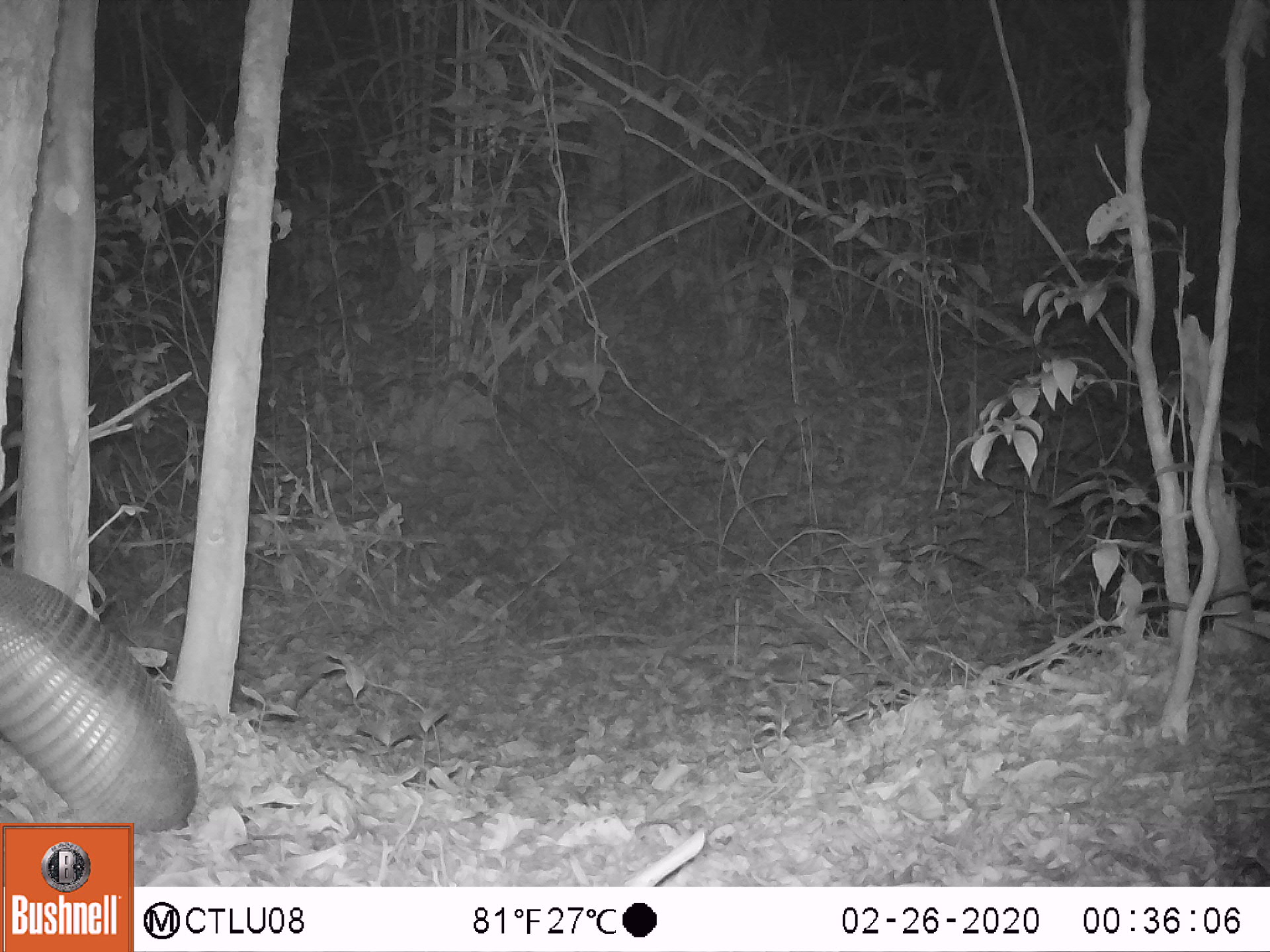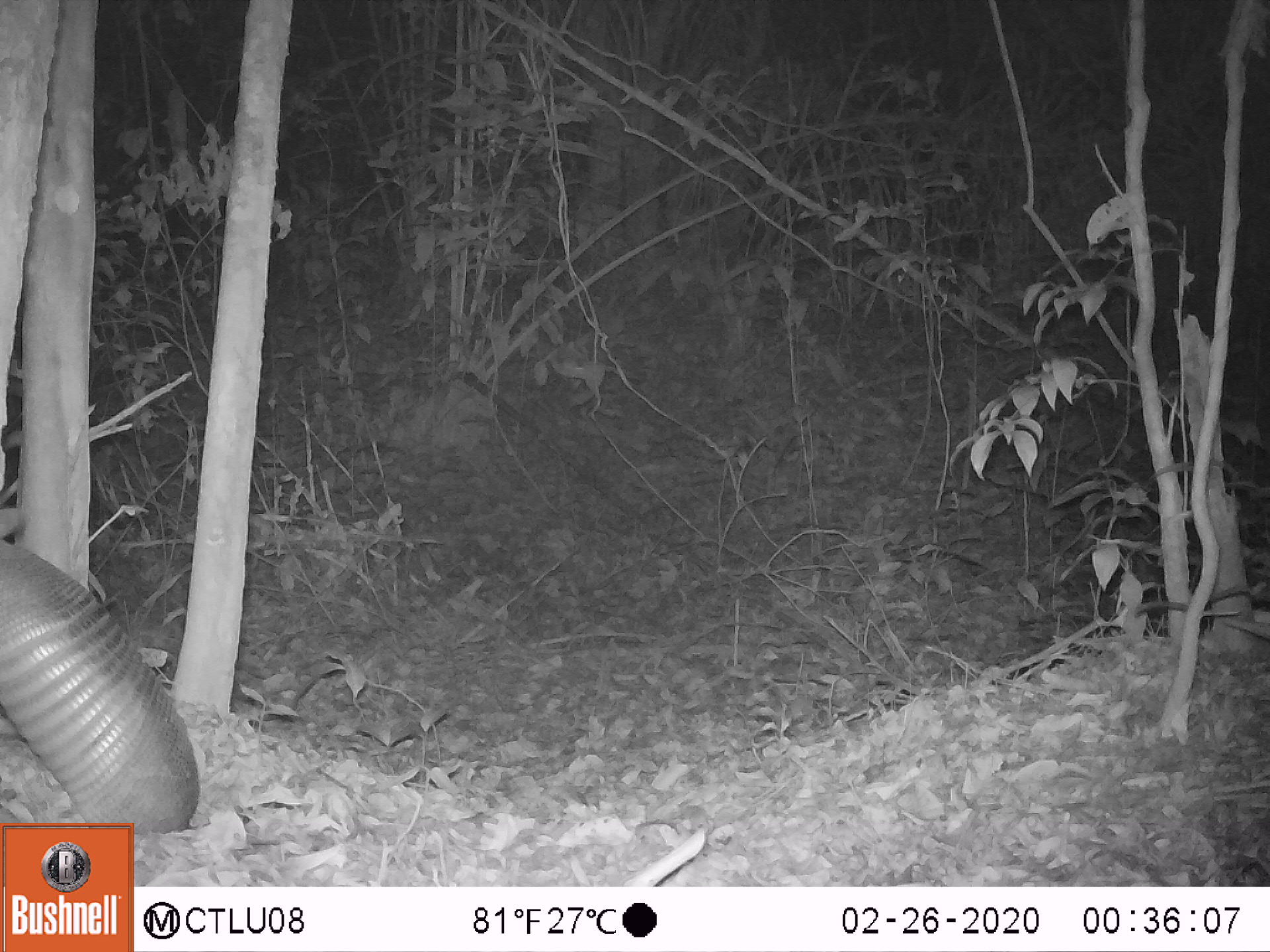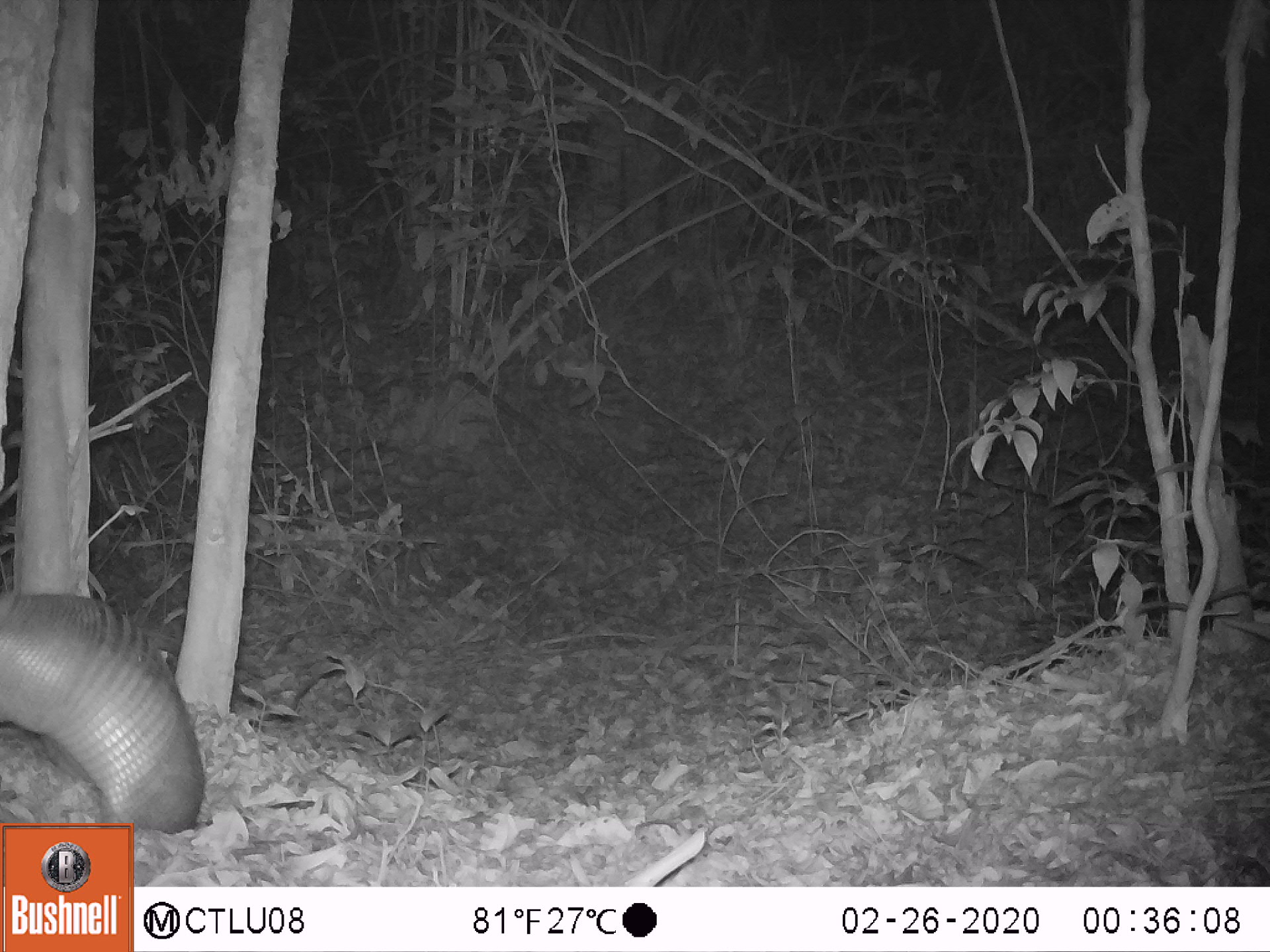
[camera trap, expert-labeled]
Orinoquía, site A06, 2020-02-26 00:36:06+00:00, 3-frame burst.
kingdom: Animalia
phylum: Chordata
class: Mammalia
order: Cingulata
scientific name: Cingulata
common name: armadillo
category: unknown armadillo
Unknown armadillo (armadillo) (Cingulata).